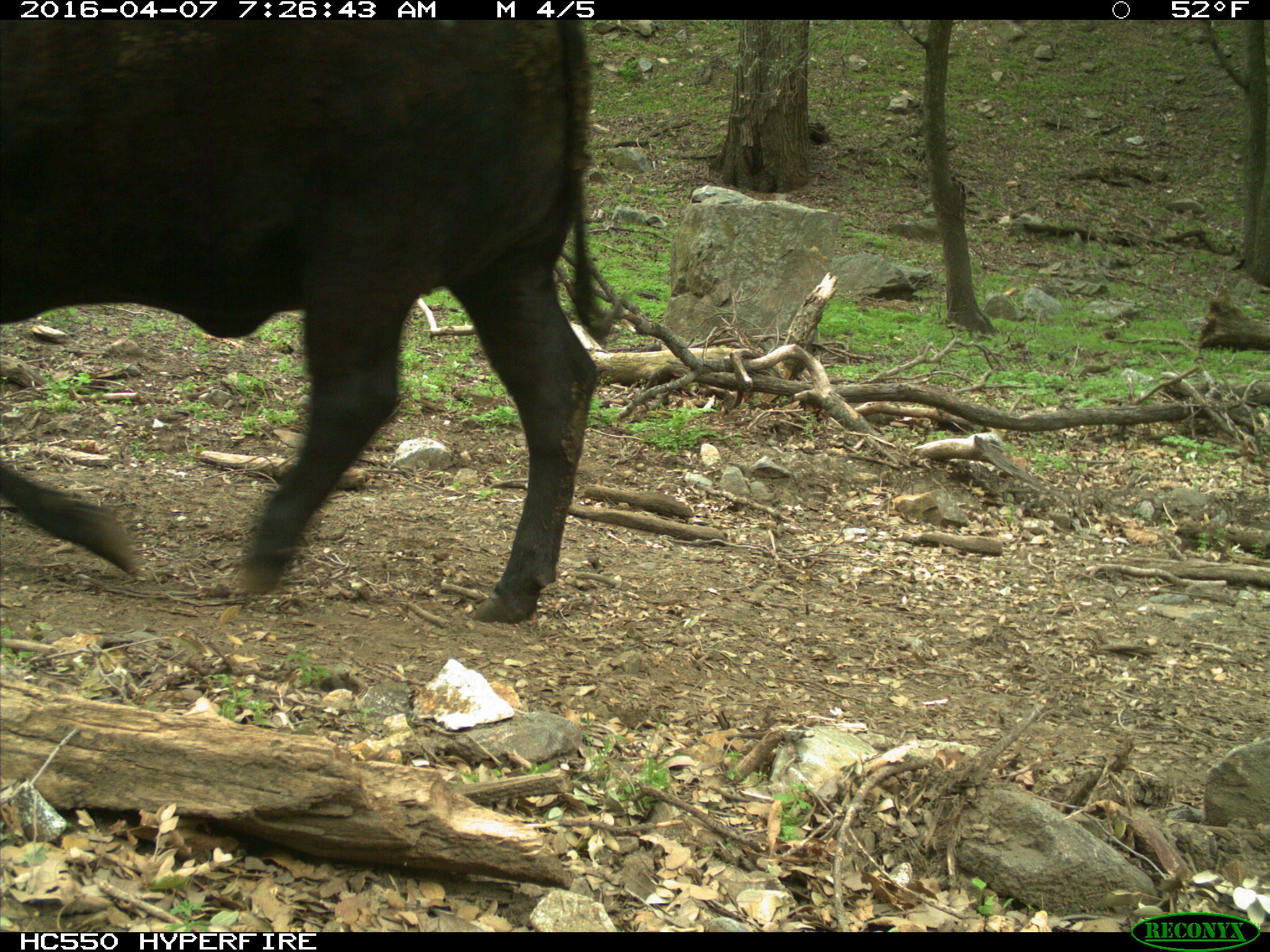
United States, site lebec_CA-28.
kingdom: Animalia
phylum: Chordata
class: Mammalia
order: Artiodactyla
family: Bovidae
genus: Bos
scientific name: Bos taurus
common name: domestic cow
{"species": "Bos taurus (domestic cow)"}